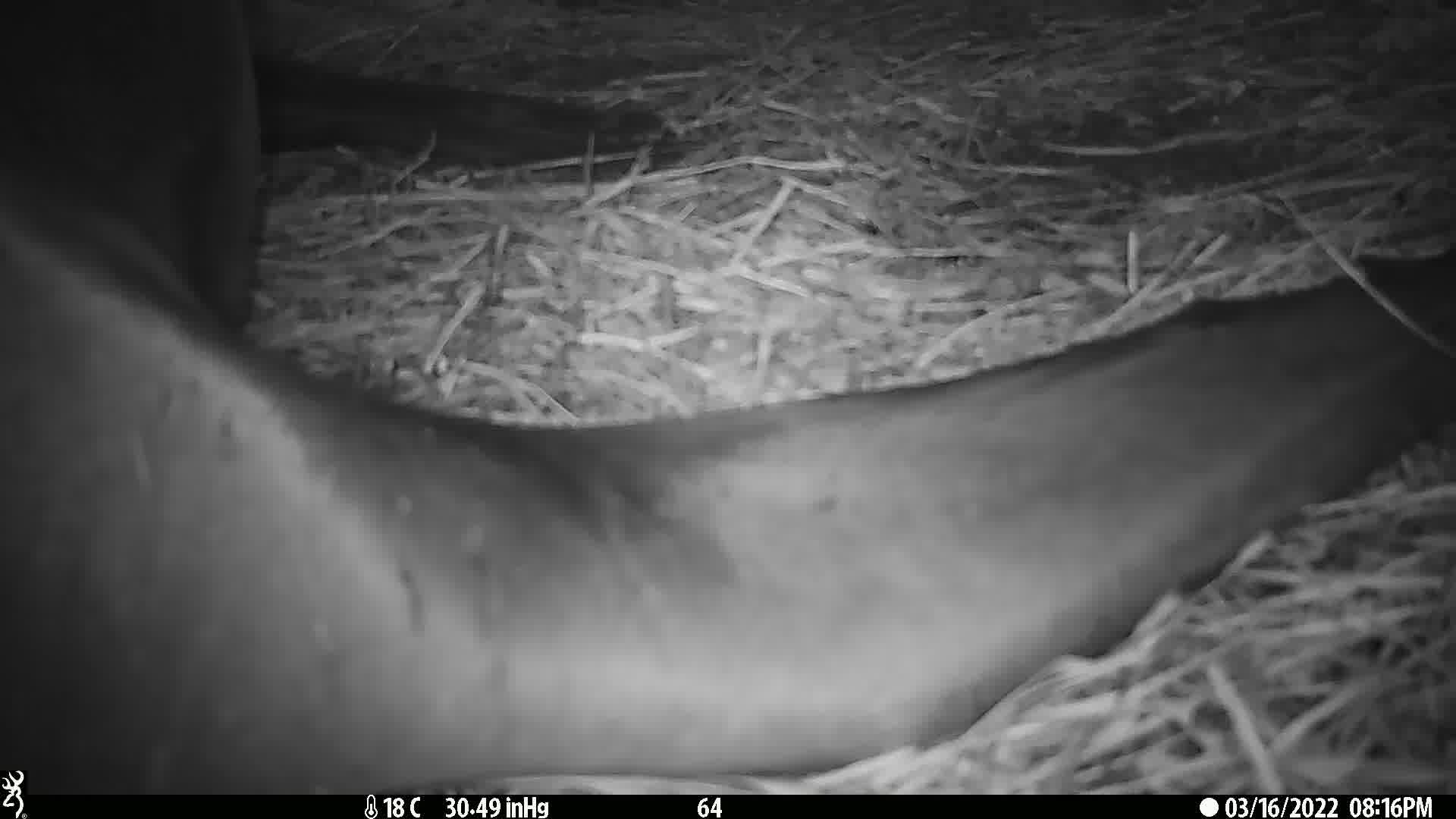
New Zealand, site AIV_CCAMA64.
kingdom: Animalia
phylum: Chordata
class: Mammalia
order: Carnivora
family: Otariidae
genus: Phocarctos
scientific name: Phocarctos hookeri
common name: new zealand sea lion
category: sealion